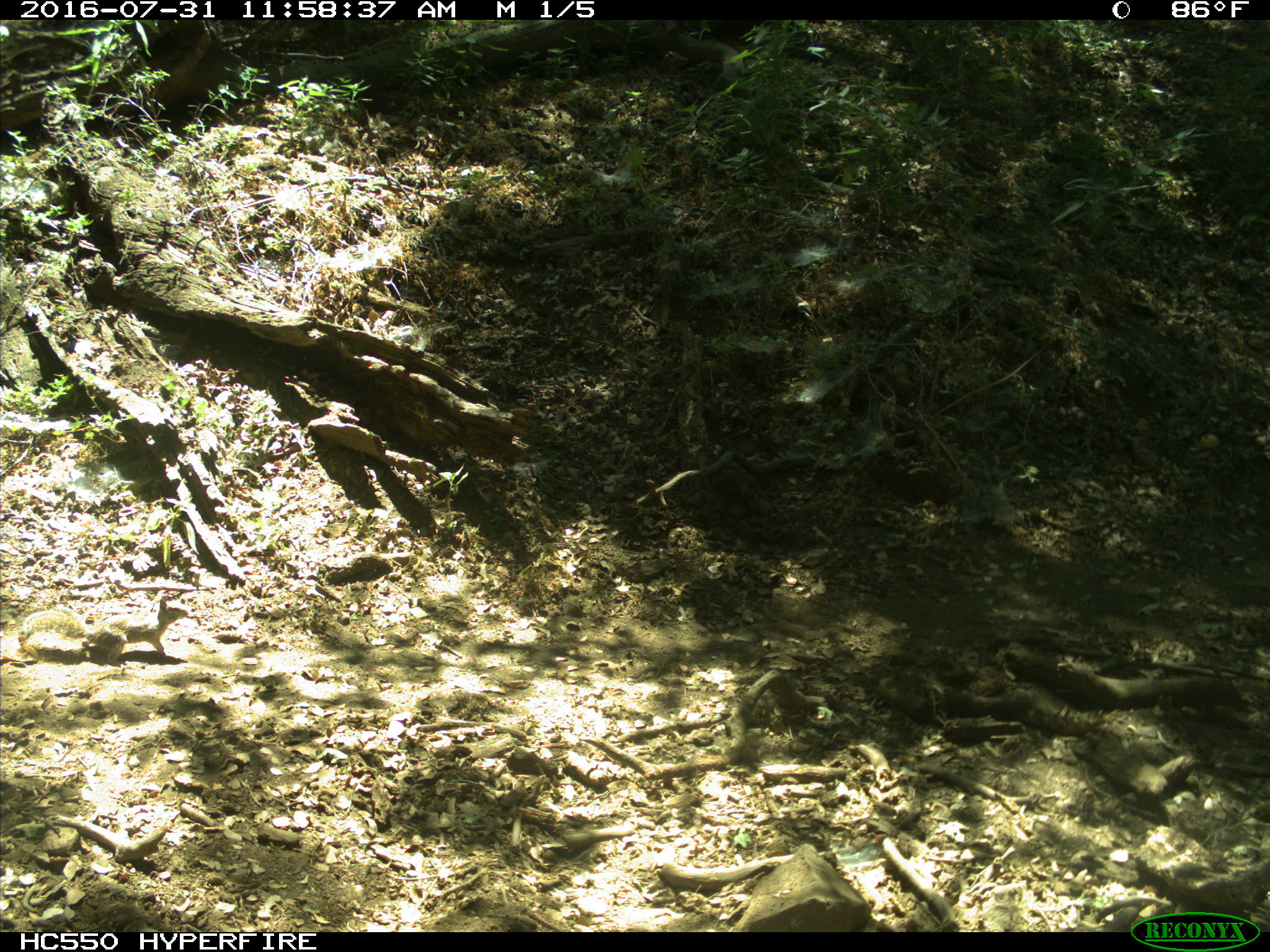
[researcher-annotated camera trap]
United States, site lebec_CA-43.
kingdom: Animalia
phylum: Chordata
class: Mammalia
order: Rodentia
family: Sciuridae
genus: Otospermophilus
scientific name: Otospermophilus beecheyi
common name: california ground squirrel